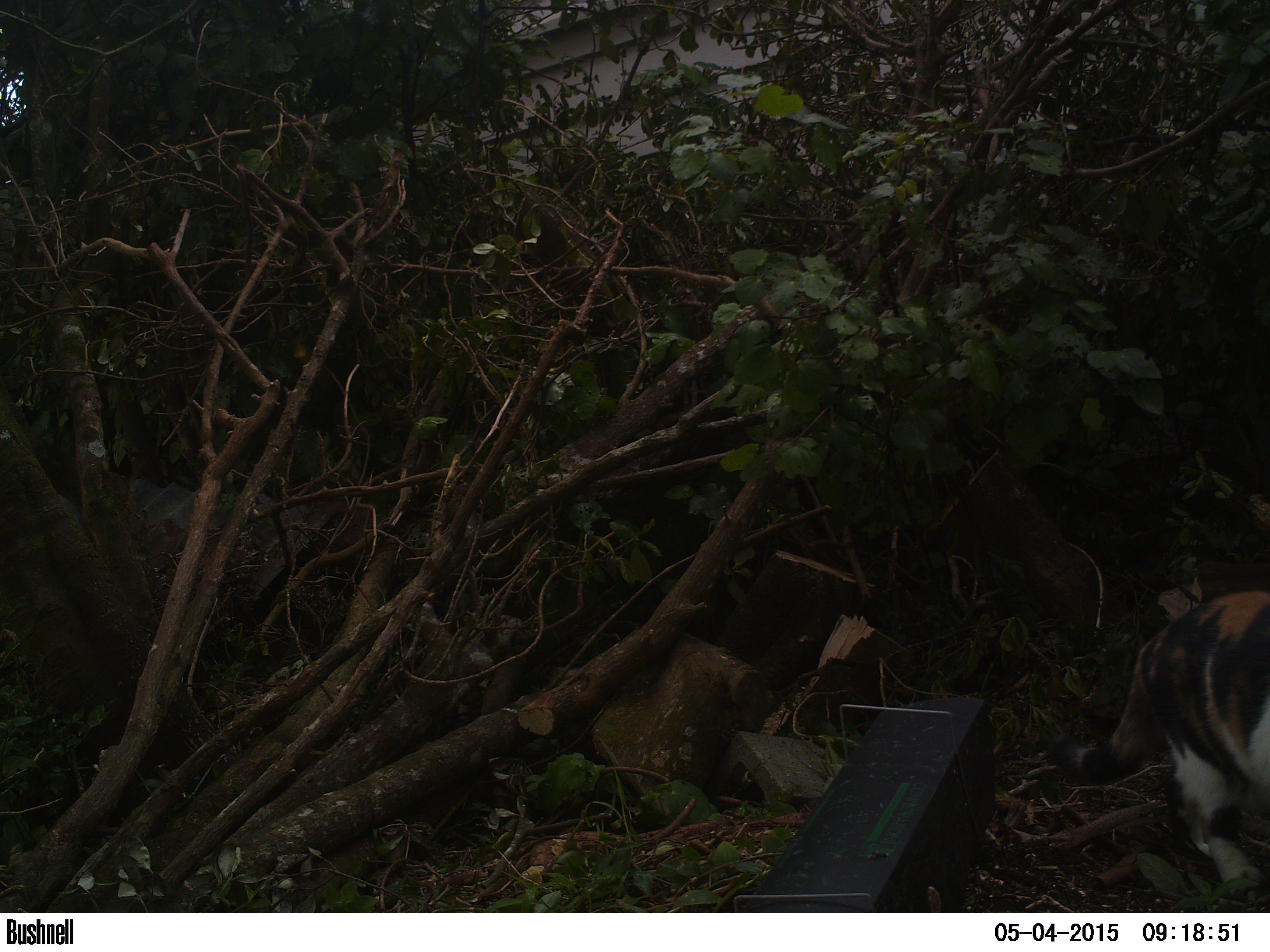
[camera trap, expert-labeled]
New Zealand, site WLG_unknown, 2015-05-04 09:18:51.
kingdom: Animalia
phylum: Chordata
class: Mammalia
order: Carnivora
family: Felidae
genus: Felis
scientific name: Felis catus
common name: domestic cat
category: cat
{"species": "cat (domestic cat) (Felis catus)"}